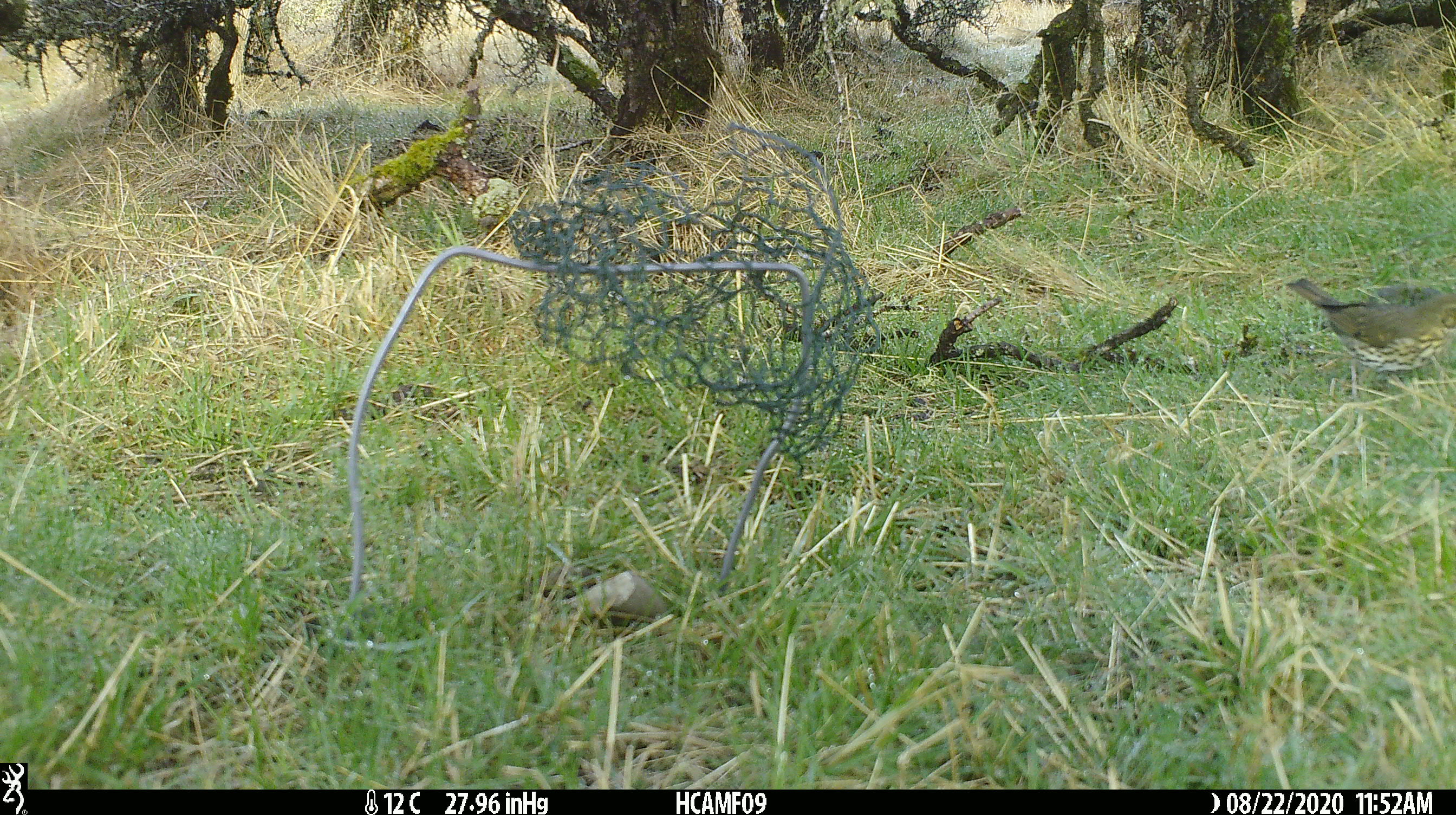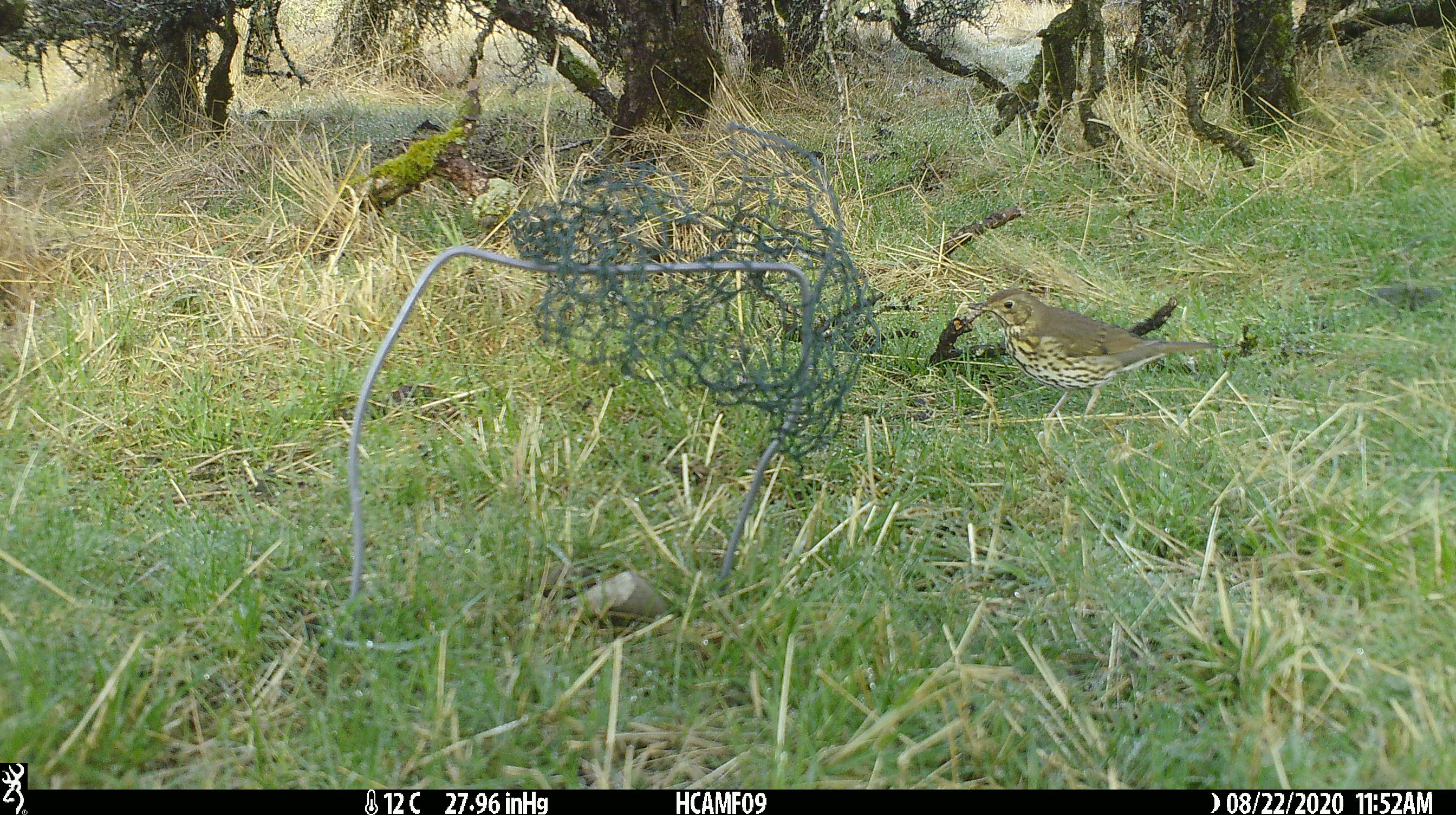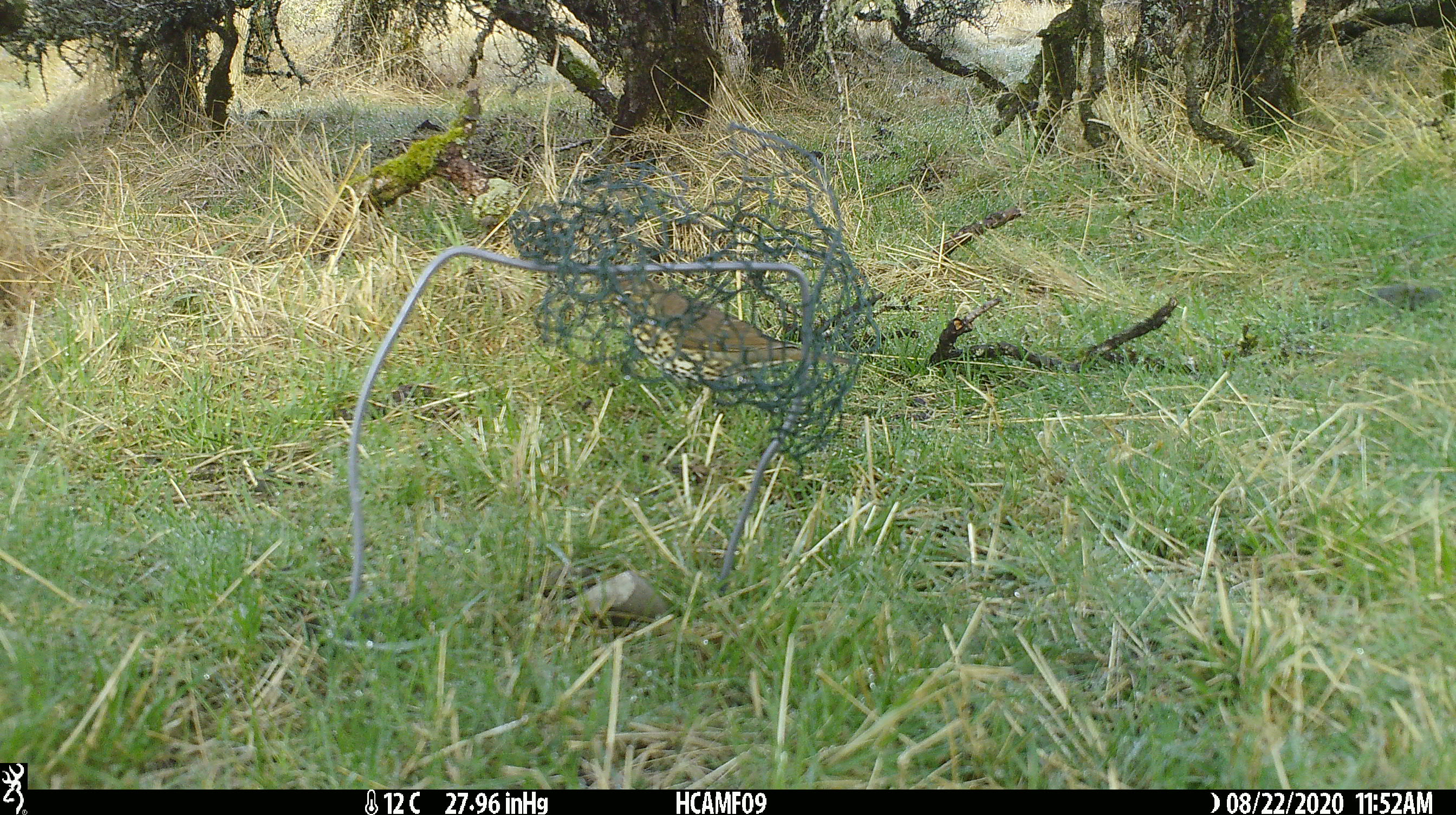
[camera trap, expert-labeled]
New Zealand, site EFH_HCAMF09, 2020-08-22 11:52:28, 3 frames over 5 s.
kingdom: Animalia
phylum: Chordata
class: Aves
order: Passeriformes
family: Turdidae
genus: Turdus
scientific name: Turdus philomelos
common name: song thrush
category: thrush